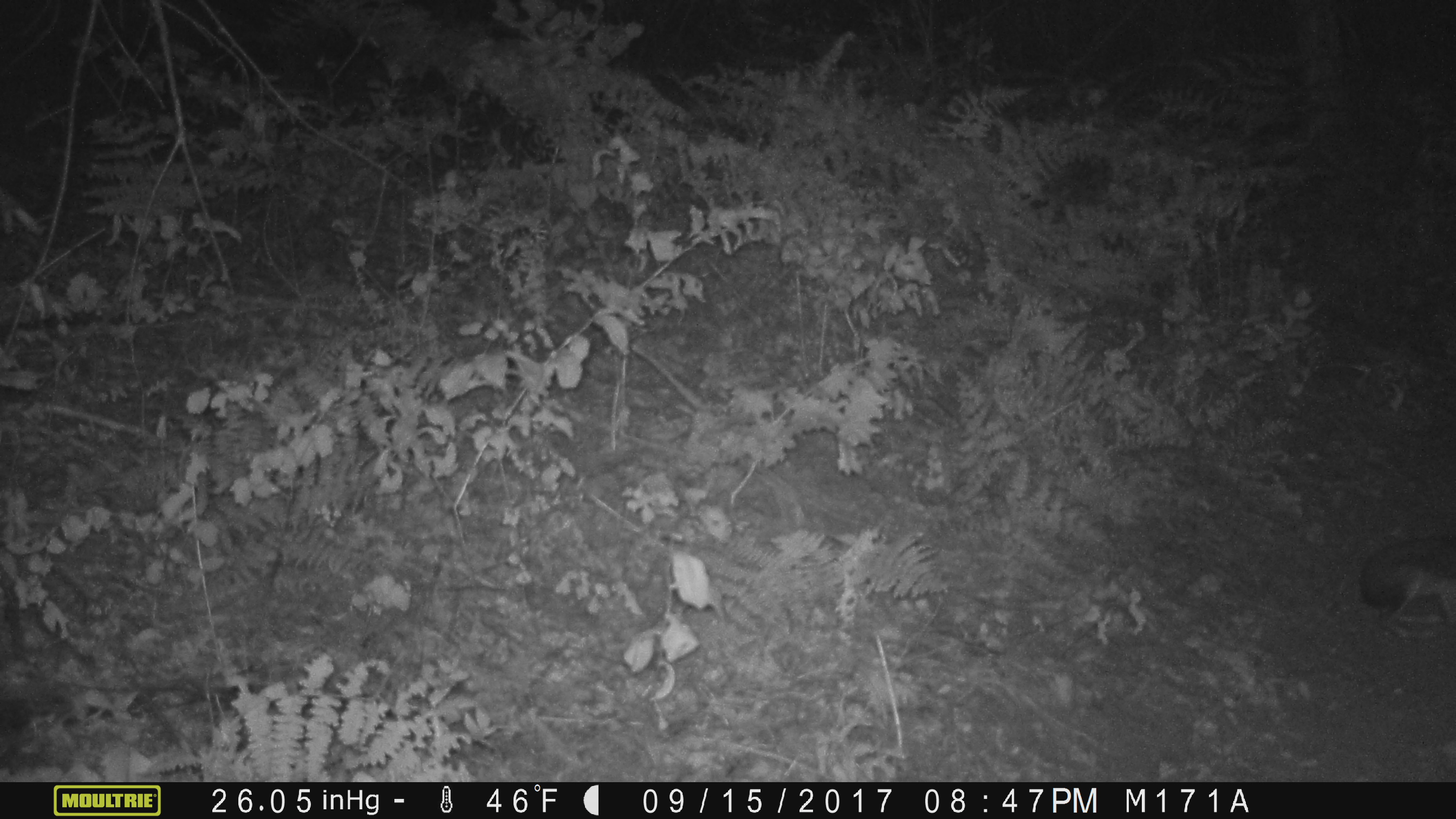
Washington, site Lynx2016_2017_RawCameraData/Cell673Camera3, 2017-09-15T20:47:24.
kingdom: Animalia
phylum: Chordata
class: Mammalia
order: Lagomorpha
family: Leporidae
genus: Lepus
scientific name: Lepus americanus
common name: snowshoe hare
Lepus americanus (snowshoe hare). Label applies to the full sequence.